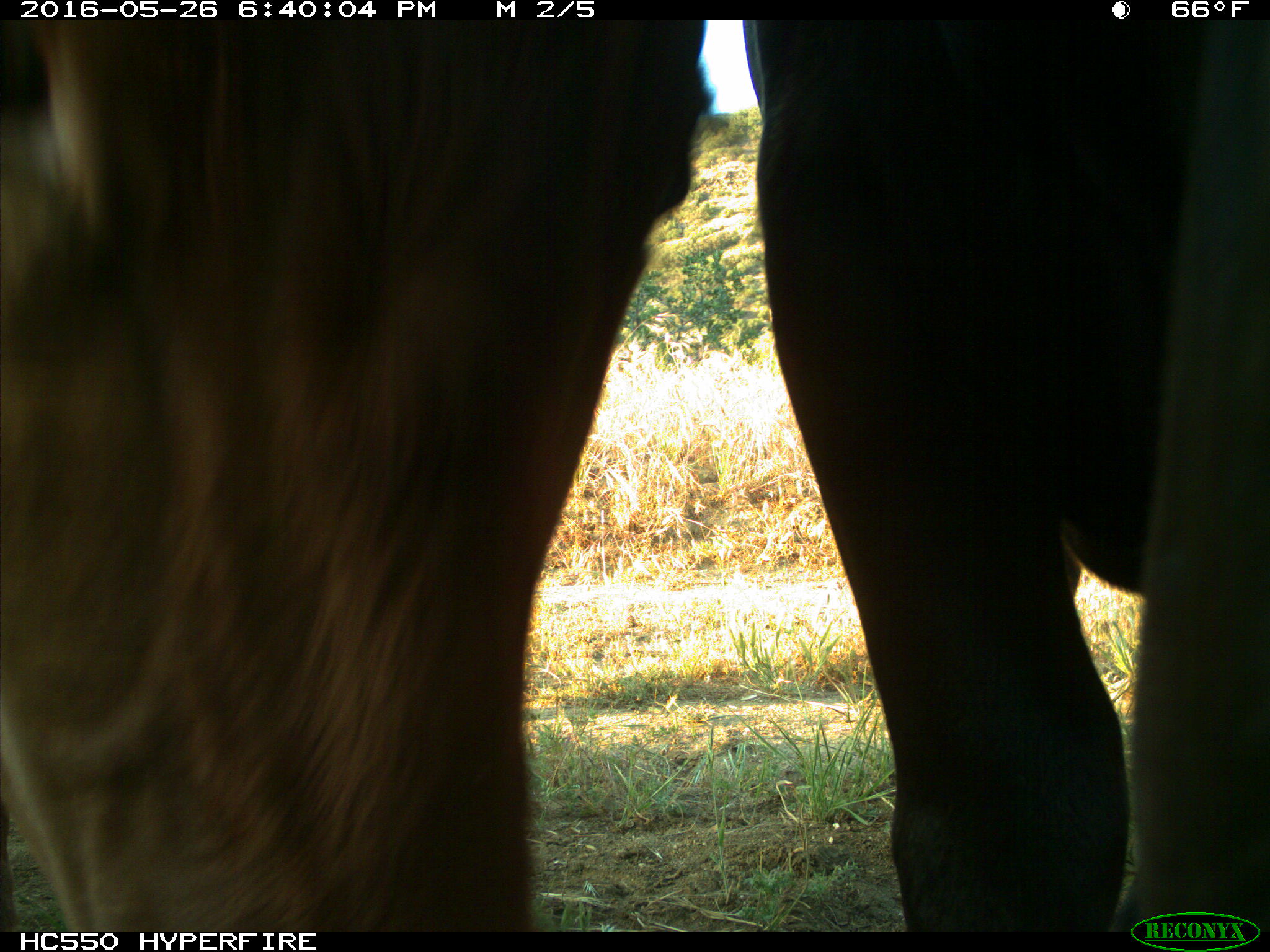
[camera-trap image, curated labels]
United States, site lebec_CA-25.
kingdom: Animalia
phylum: Chordata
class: Mammalia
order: Artiodactyla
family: Bovidae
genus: Bos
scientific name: Bos taurus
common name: domestic cow